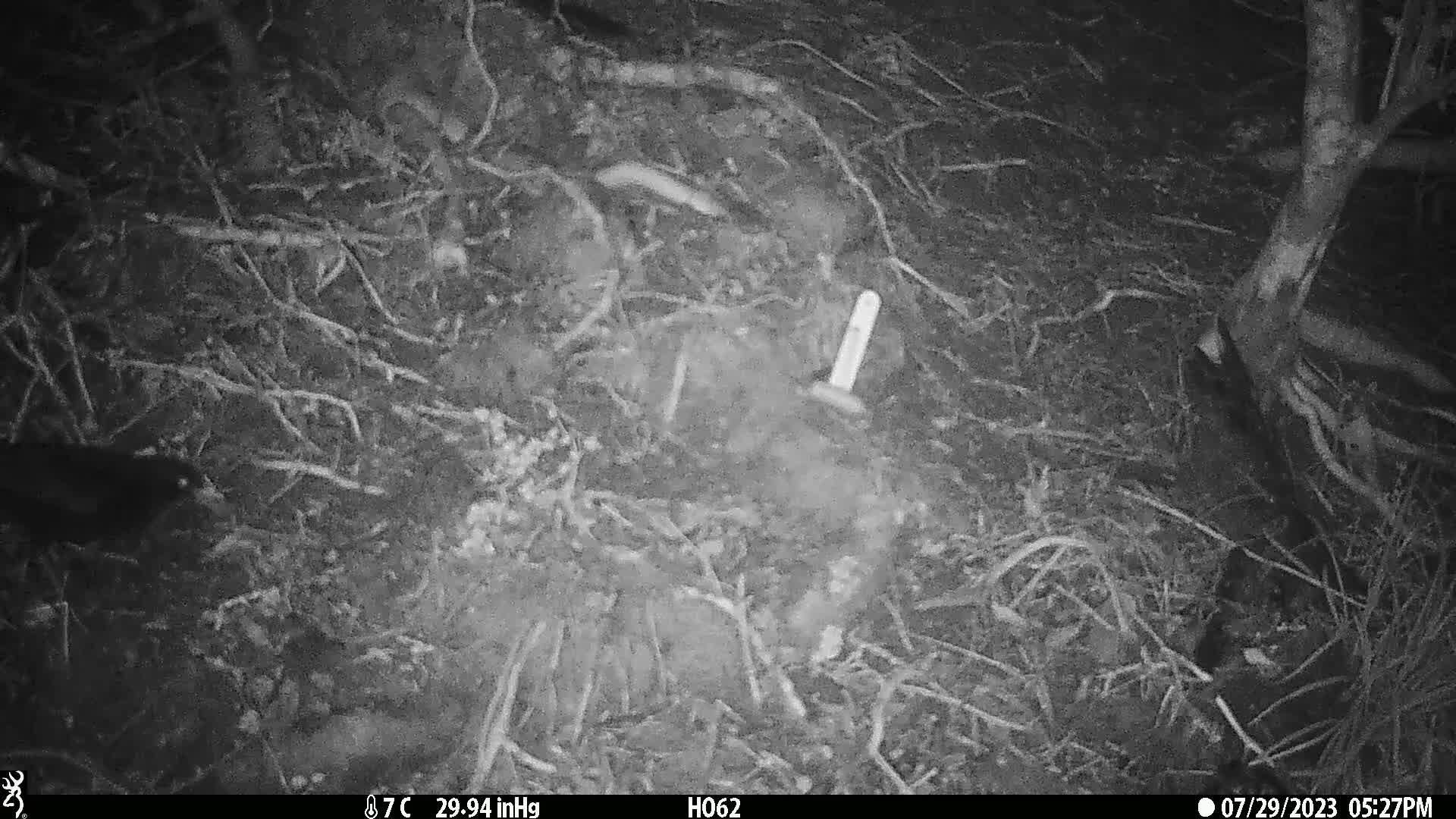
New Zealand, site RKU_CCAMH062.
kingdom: Animalia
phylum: Chordata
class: Aves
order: Passeriformes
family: Turdidae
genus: Turdus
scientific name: Turdus merula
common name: eurasian blackbird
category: blackbird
Blackbird (eurasian blackbird) (Turdus merula).